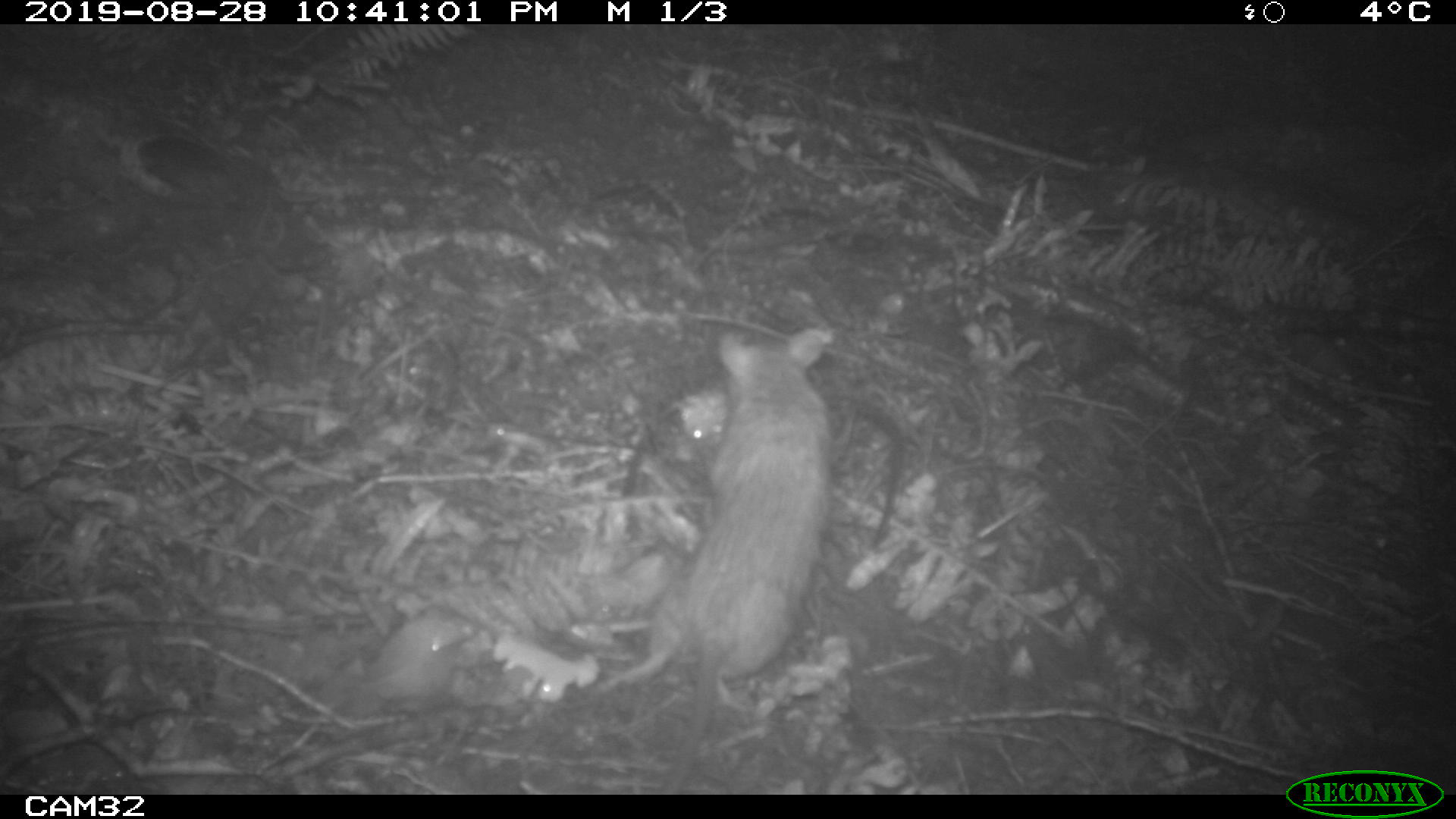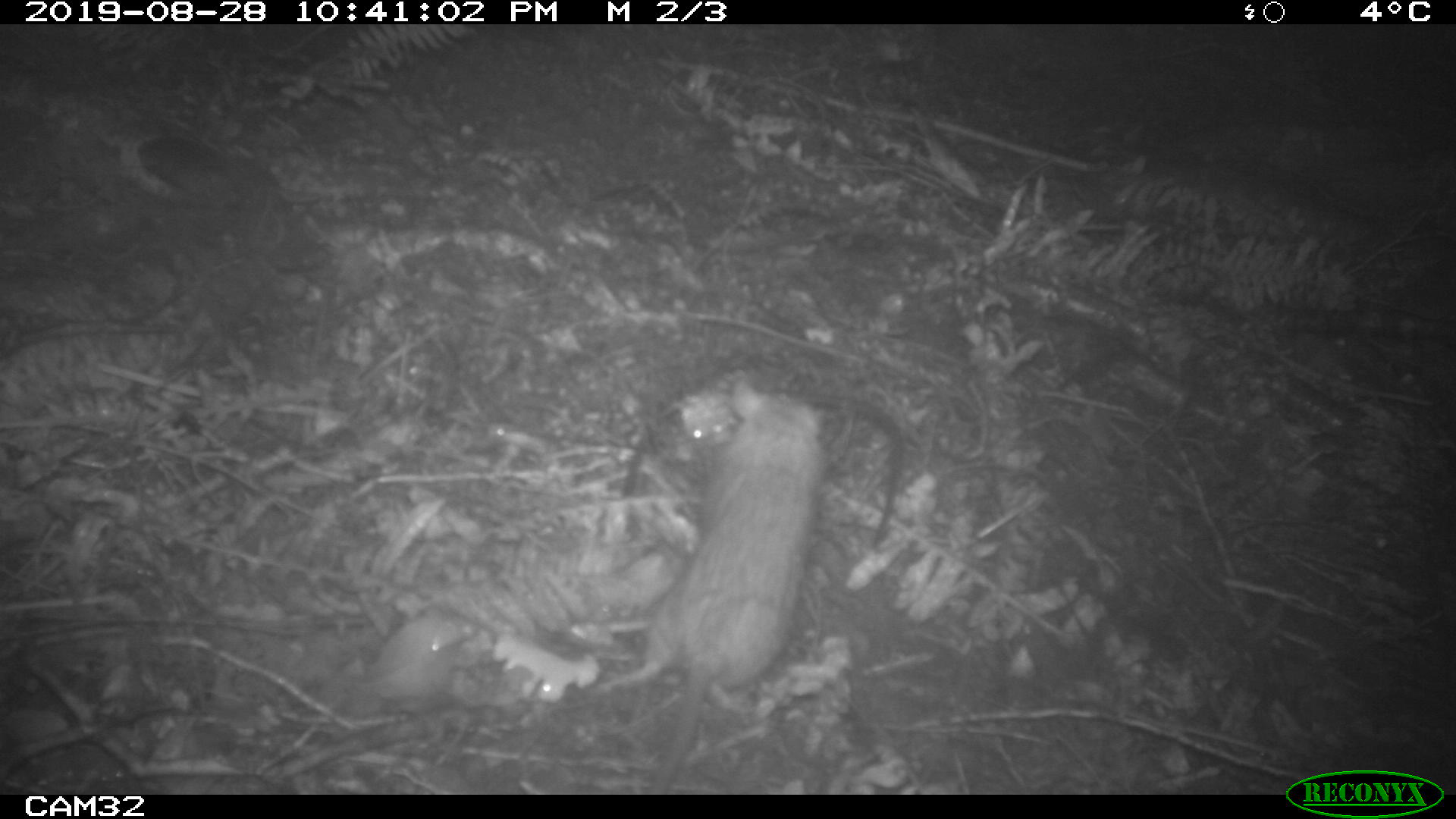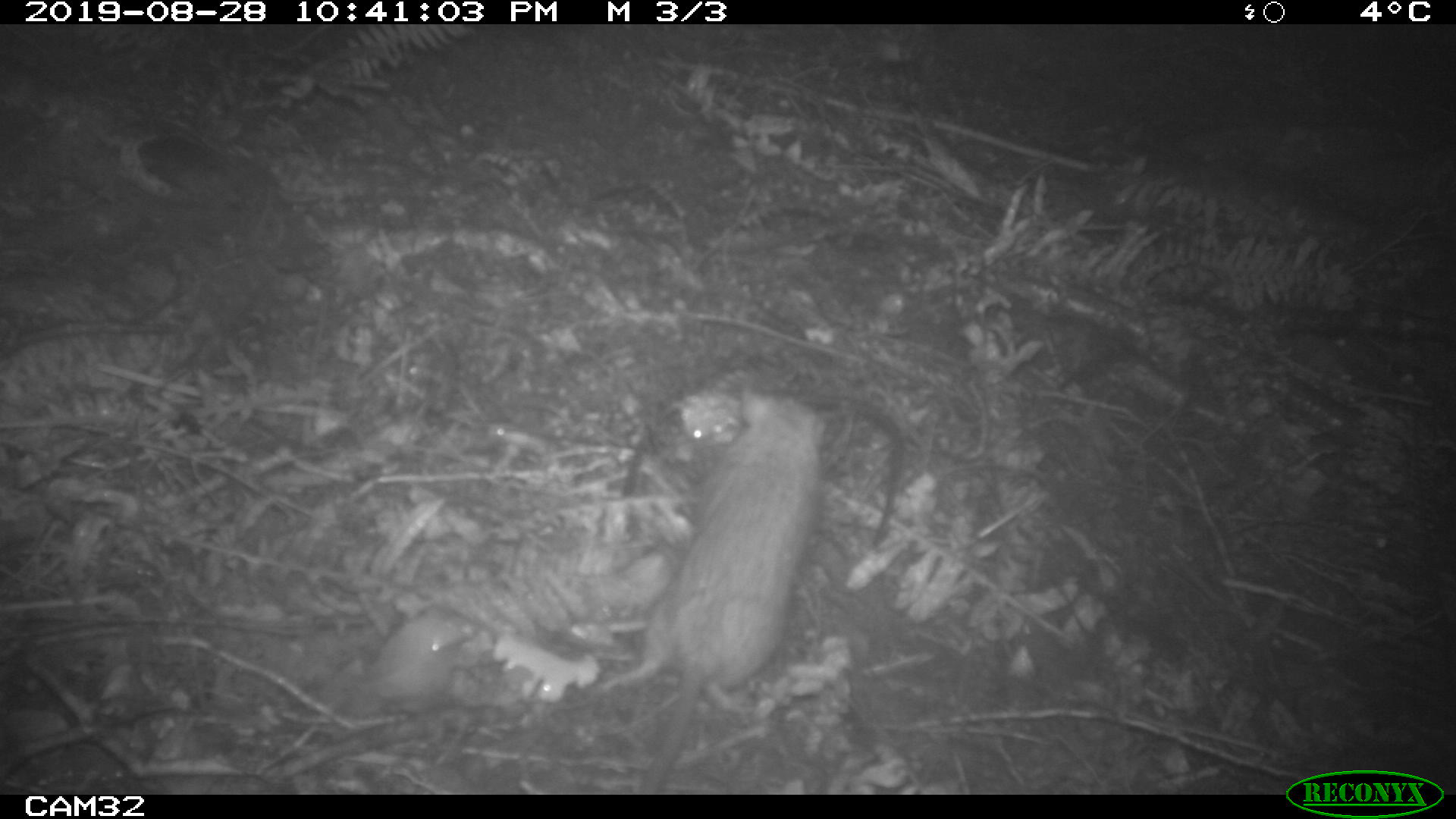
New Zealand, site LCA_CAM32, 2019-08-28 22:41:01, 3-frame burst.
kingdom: Animalia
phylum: Chordata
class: Mammalia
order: Rodentia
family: Muridae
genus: Rattus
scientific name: Rattus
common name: rat